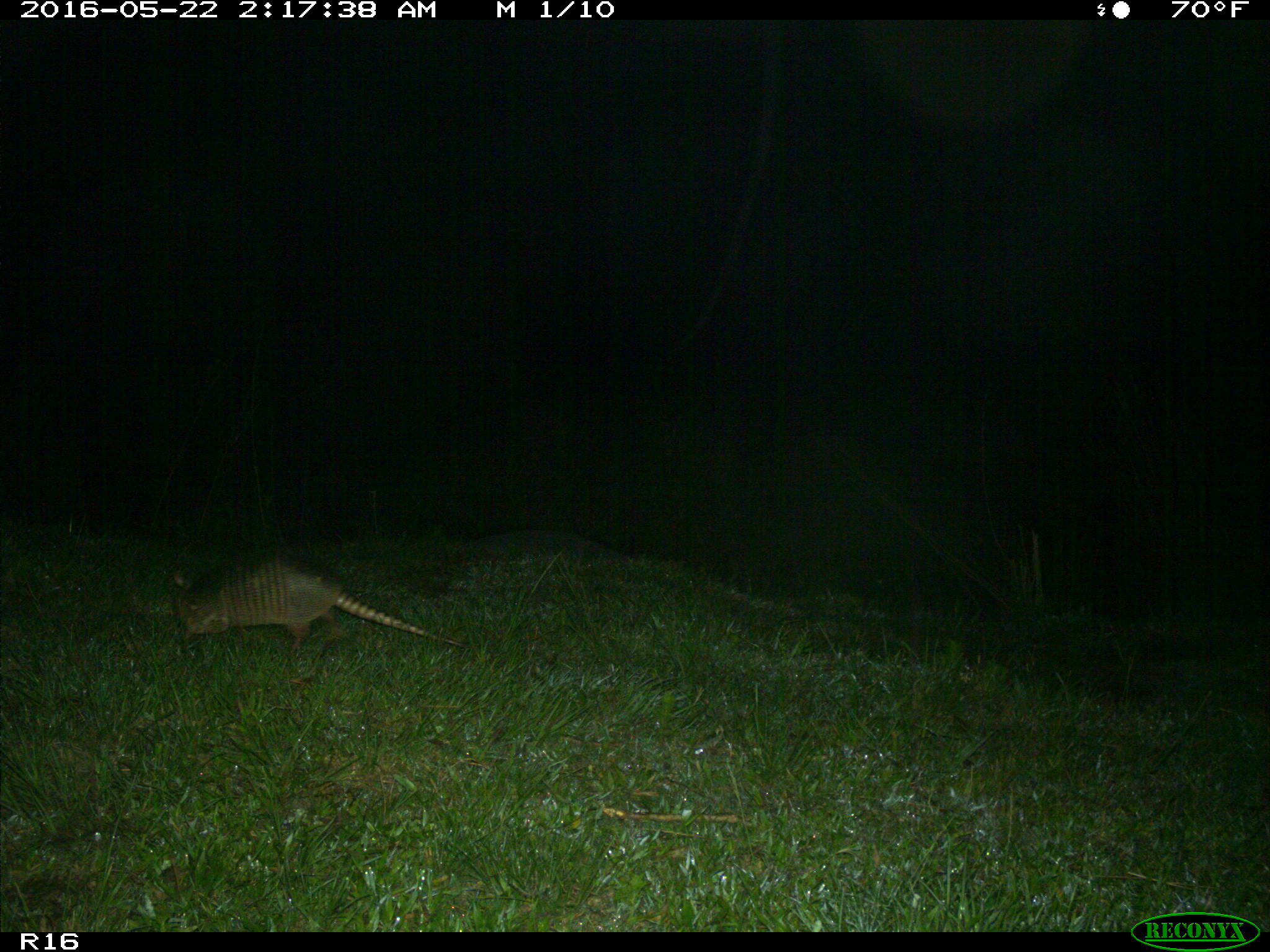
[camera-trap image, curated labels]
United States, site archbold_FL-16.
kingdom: Animalia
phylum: Chordata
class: Mammalia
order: Cingulata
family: Dasypodidae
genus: Dasypus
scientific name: Dasypus novemcinctus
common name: nine-banded armadillo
Dasypus novemcinctus (nine-banded armadillo).